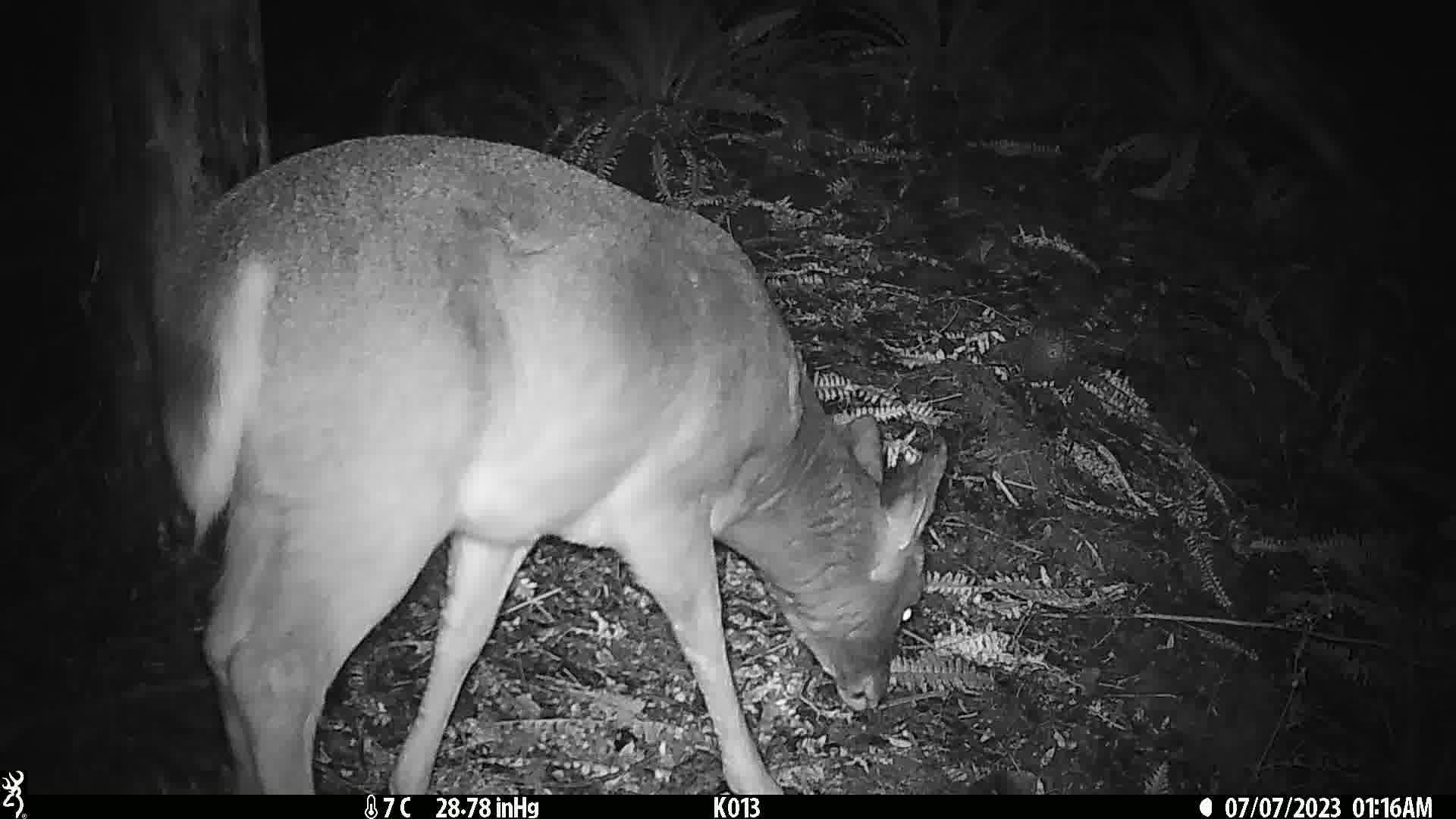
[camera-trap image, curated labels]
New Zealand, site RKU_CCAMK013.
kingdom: Animalia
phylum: Chordata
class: Mammalia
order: Artiodactyla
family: Cervidae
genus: Odocoileus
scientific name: Odocoileus virginianus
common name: white-tailed deer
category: white tailed deer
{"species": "white tailed deer (white-tailed deer) (Odocoileus virginianus)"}